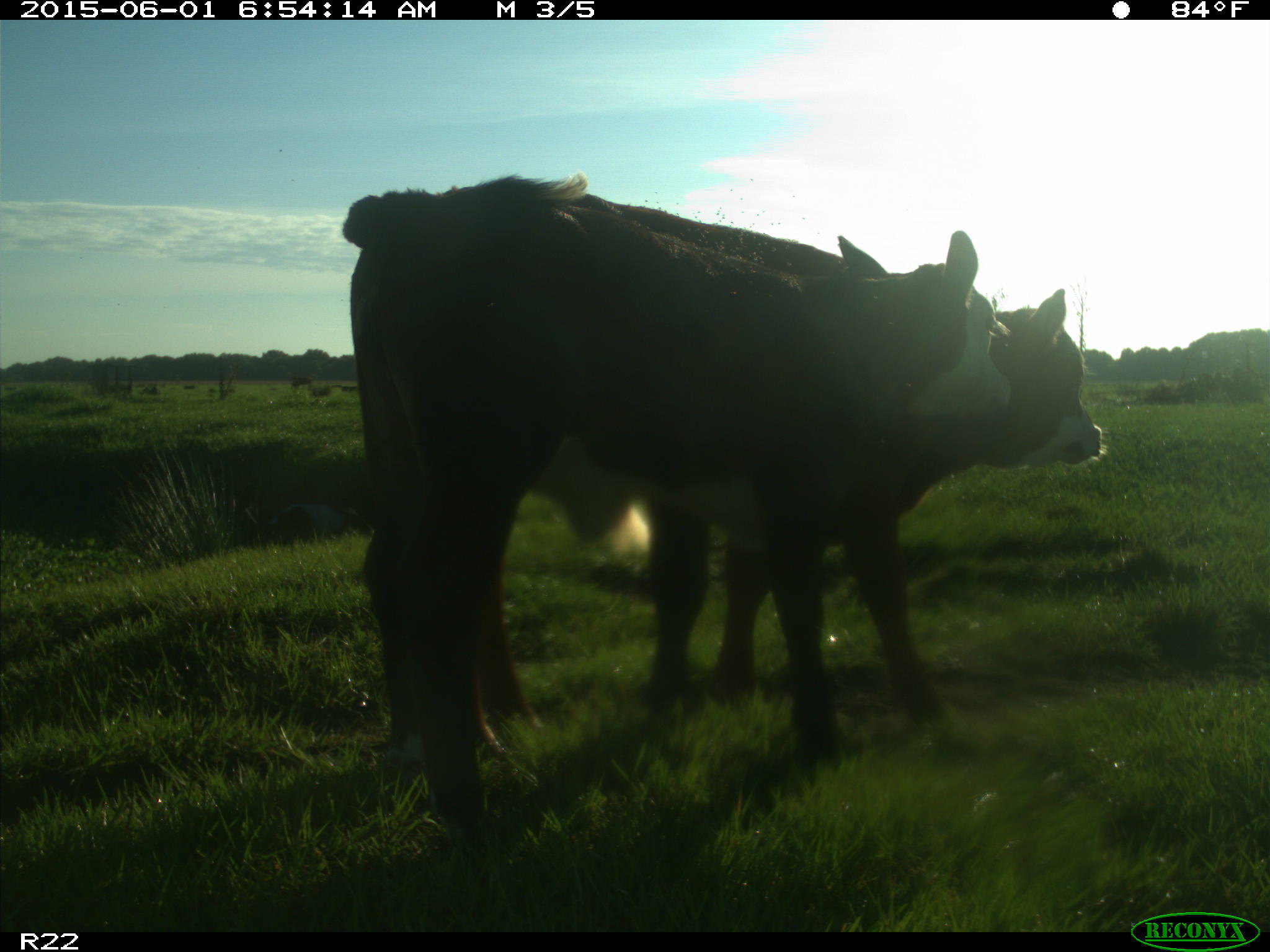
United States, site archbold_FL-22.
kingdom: Animalia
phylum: Chordata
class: Mammalia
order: Artiodactyla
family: Bovidae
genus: Bos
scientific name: Bos taurus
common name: domestic cow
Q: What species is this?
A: Bos taurus (domestic cow).